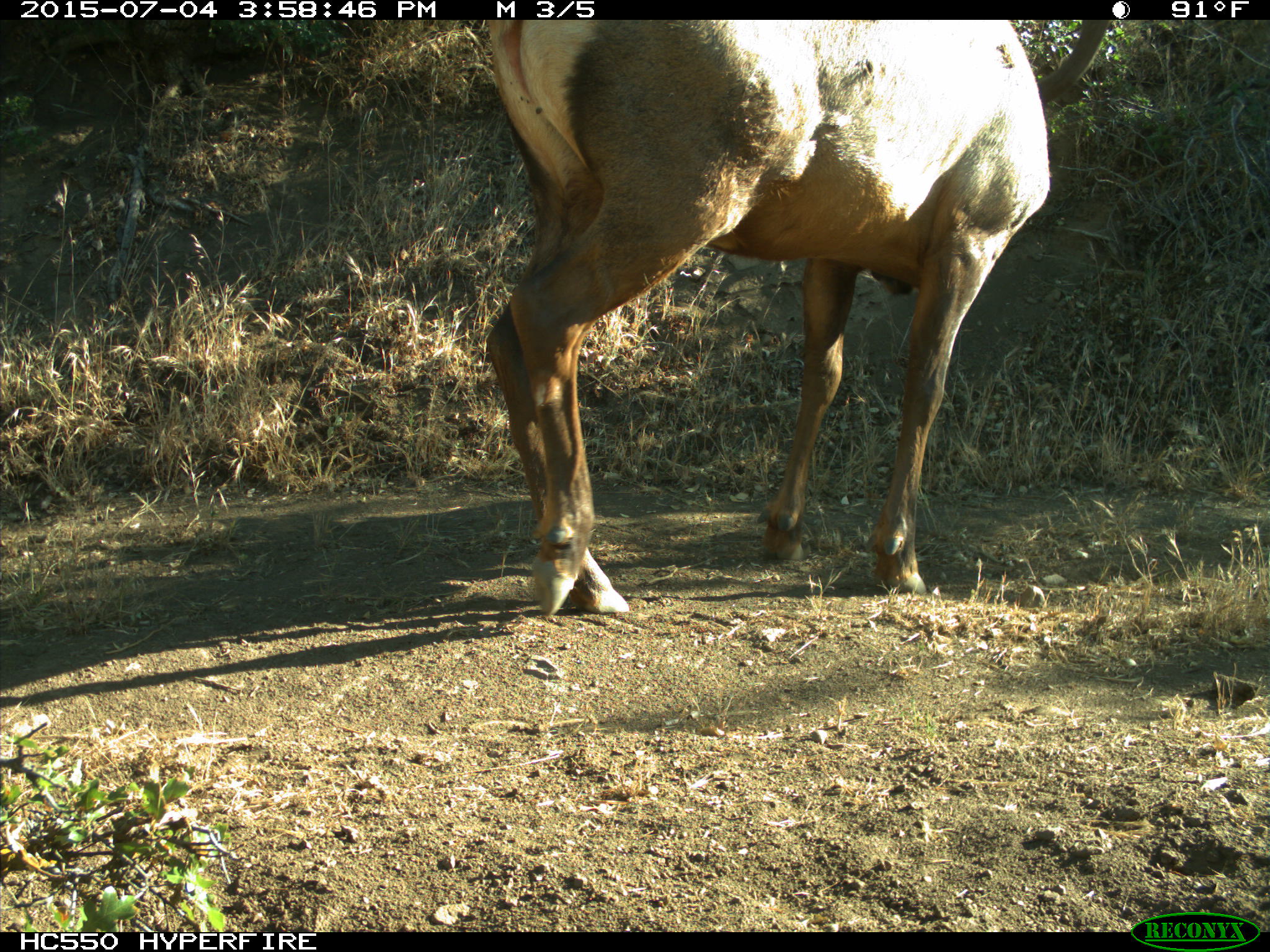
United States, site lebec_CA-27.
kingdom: Animalia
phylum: Chordata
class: Mammalia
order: Artiodactyla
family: Cervidae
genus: Cervus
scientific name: Cervus canadensis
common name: elk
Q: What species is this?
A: Cervus canadensis (elk).